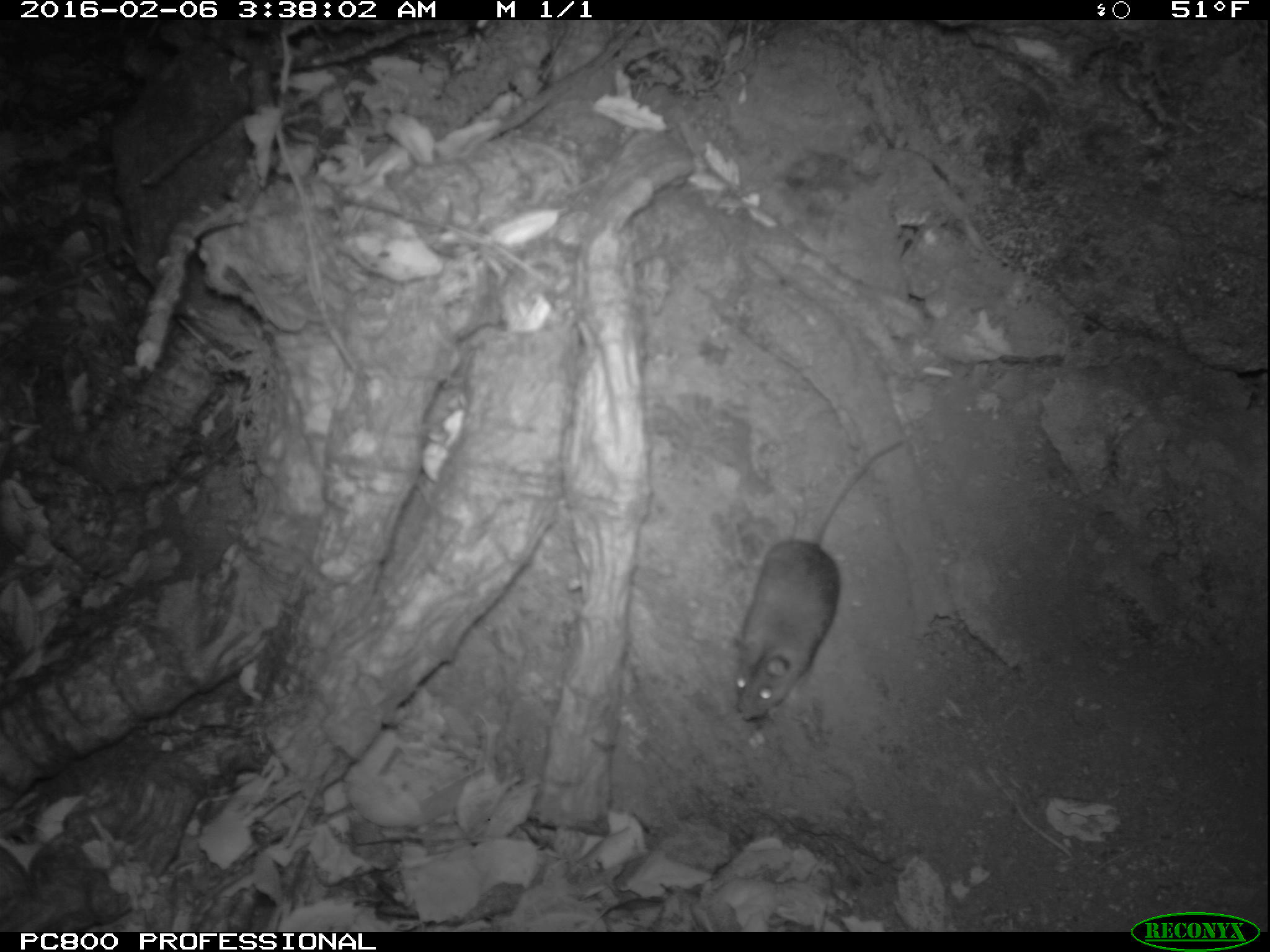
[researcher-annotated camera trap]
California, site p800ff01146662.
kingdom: Animalia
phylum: Chordata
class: Mammalia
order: Rodentia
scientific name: Rodentia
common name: rodent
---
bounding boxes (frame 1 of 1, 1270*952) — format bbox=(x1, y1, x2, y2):
rodent: bbox=(730, 437, 901, 720)